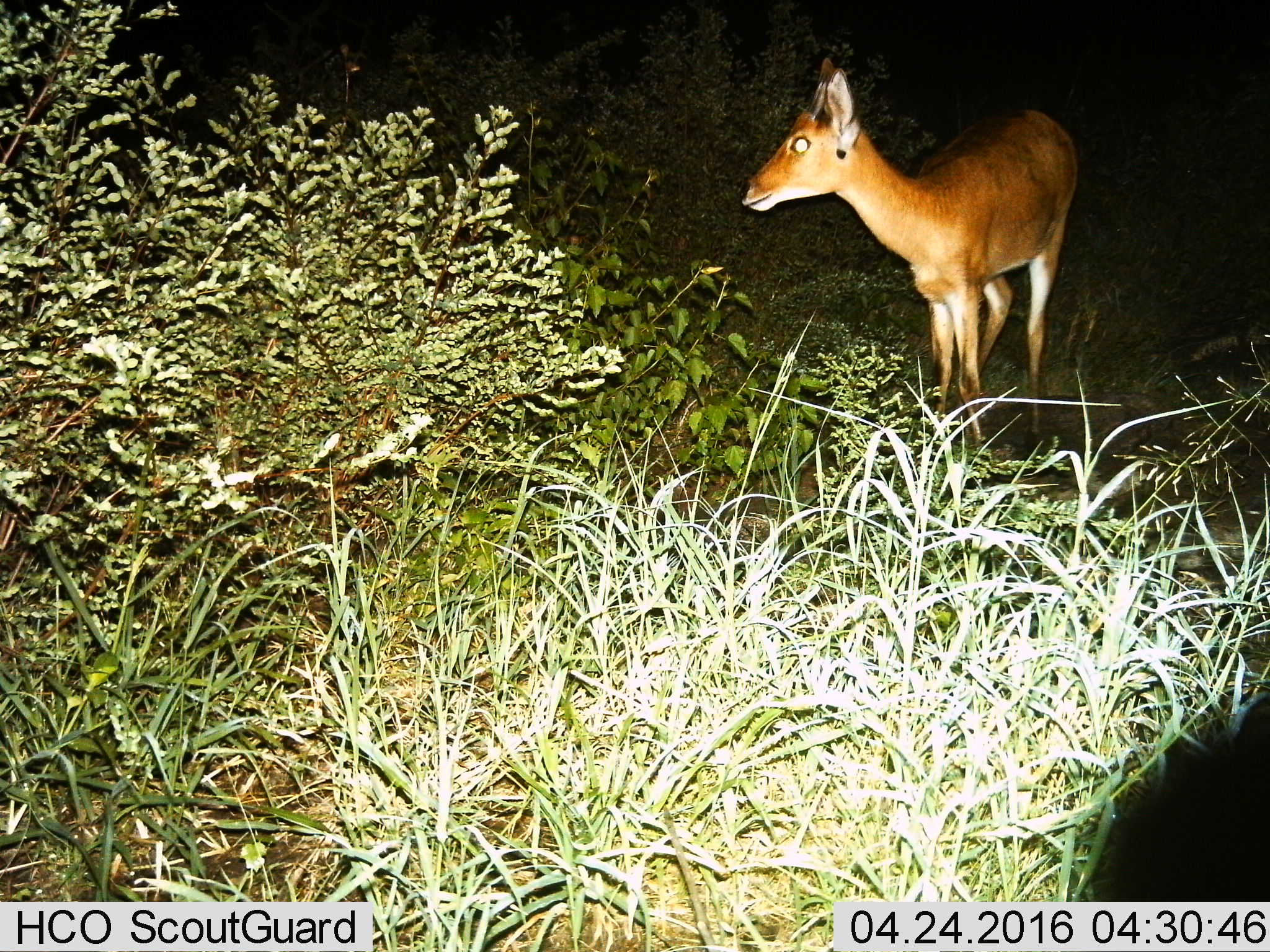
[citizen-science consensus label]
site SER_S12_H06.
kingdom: Animalia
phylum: Chordata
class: Mammalia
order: Artiodactyla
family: Bovidae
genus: Redunca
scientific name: Redunca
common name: reedbuck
Reedbuck (Redunca), count 1. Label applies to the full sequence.